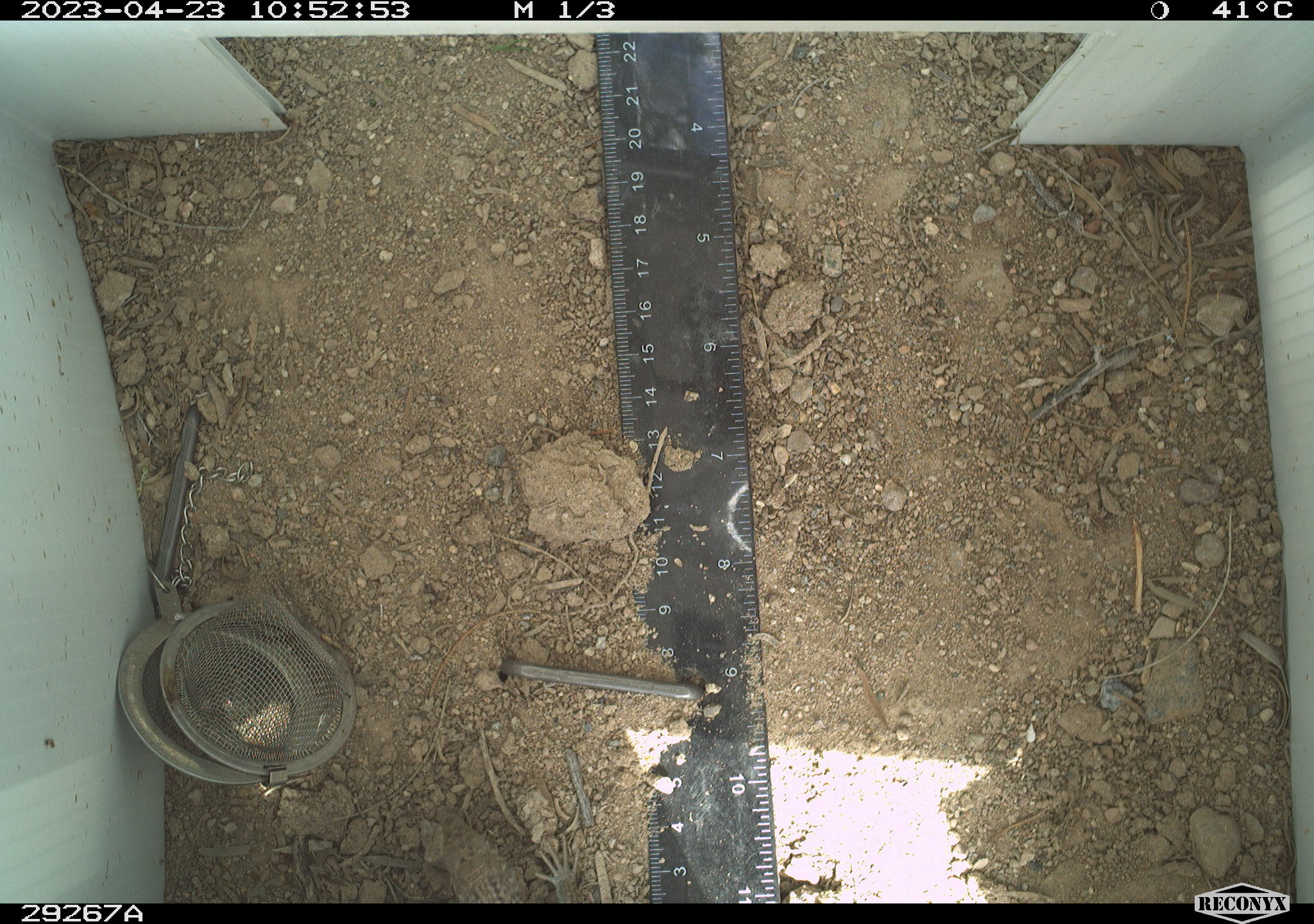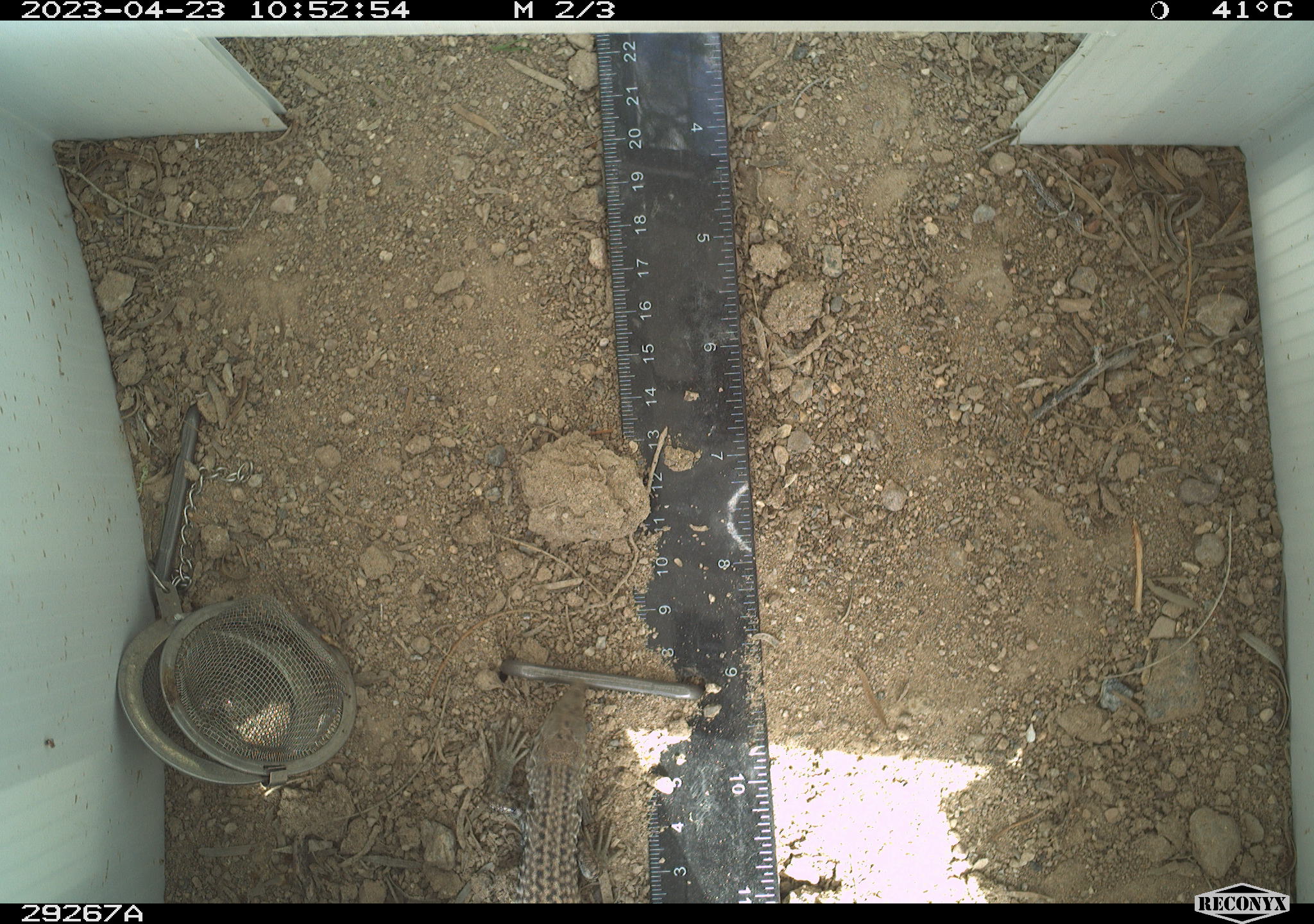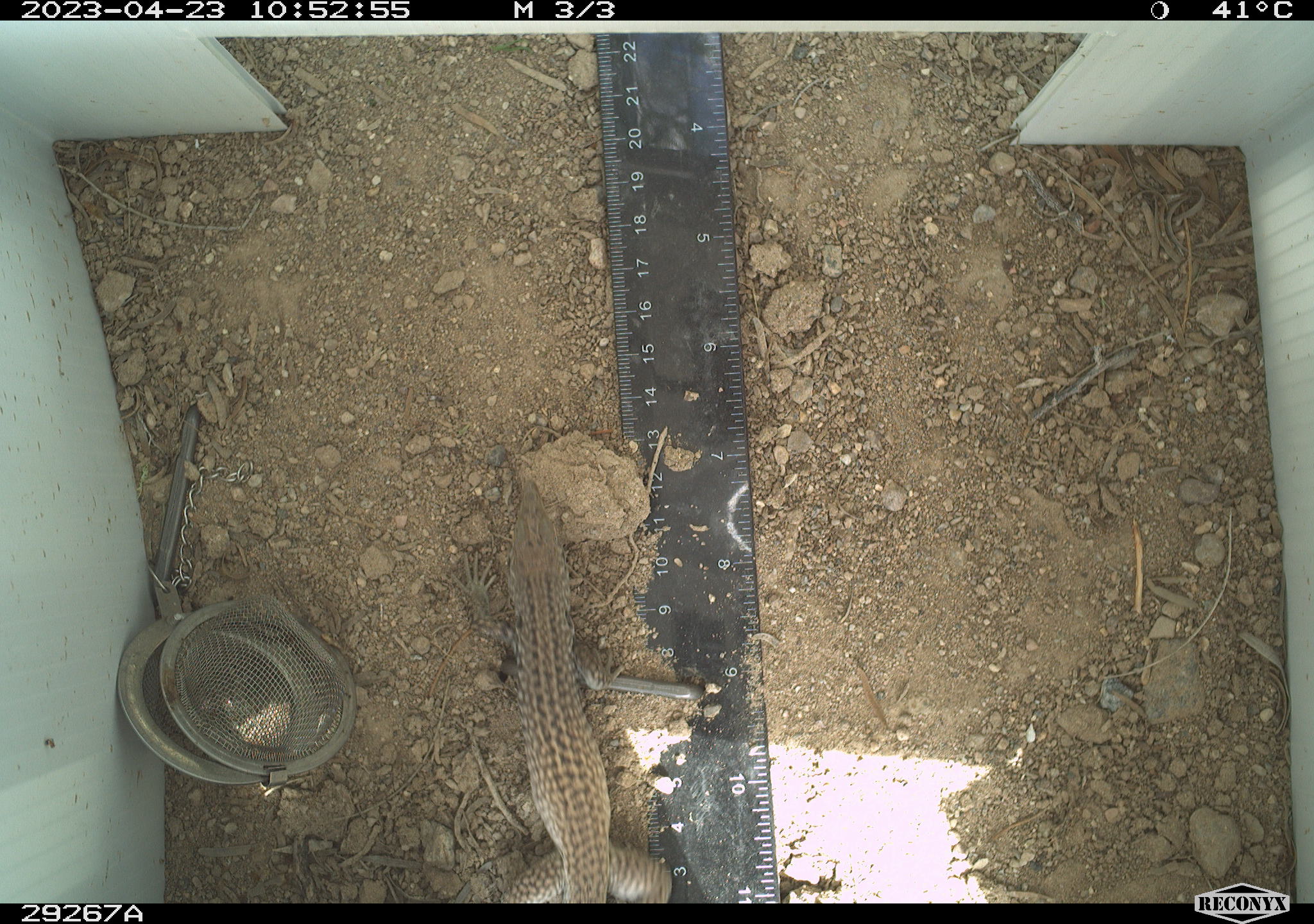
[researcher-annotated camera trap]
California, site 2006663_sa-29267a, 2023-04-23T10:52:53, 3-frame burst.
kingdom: Animalia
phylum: Chordata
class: Reptilia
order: Squamata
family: Teiidae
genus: Aspidoscelis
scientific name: Aspidoscelis tigris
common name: western whiptail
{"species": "western whiptail (Aspidoscelis tigris)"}